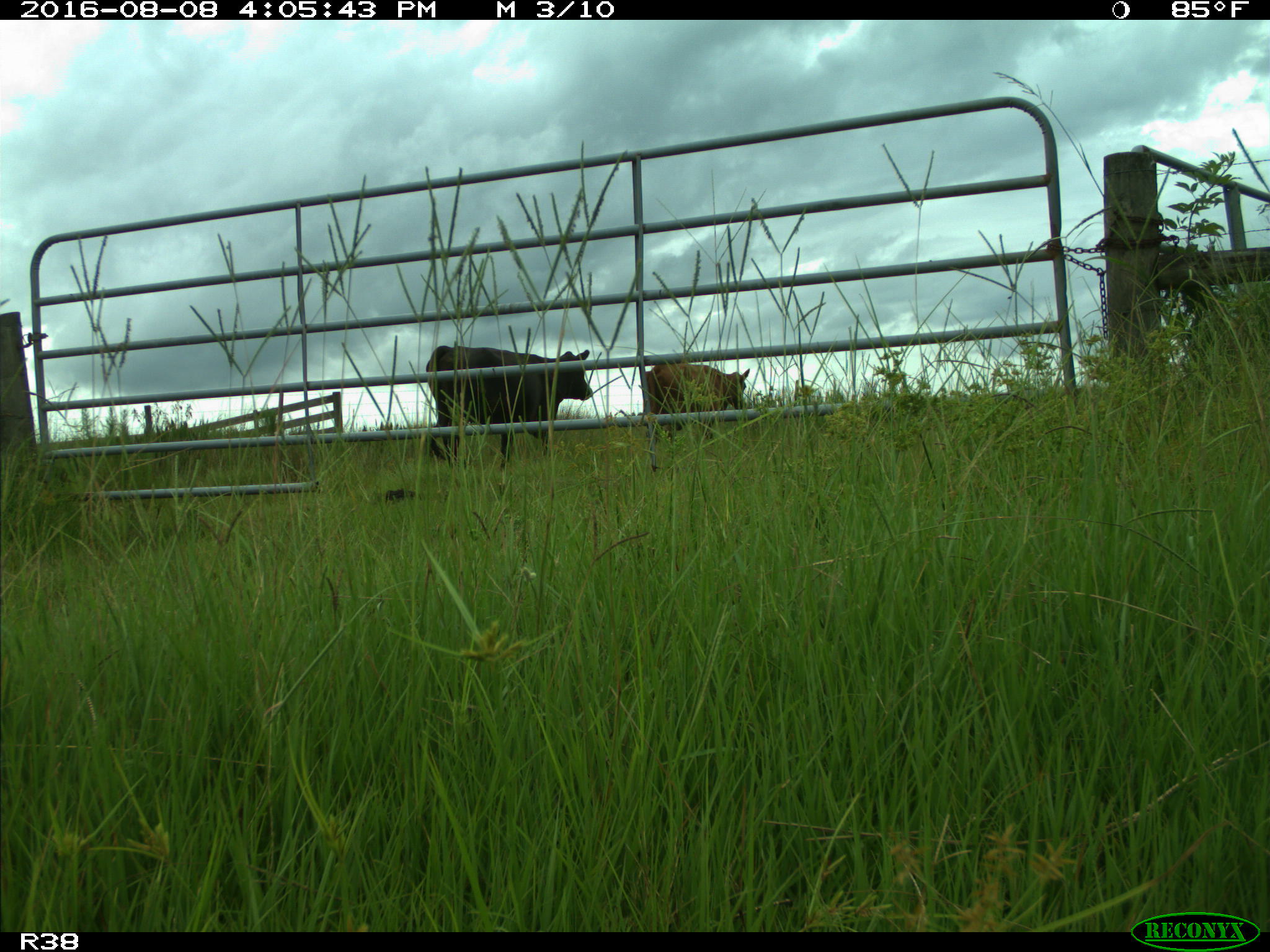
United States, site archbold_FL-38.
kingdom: Animalia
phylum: Chordata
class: Mammalia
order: Artiodactyla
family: Bovidae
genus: Bos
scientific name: Bos taurus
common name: domestic cow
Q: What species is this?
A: Bos taurus (domestic cow).